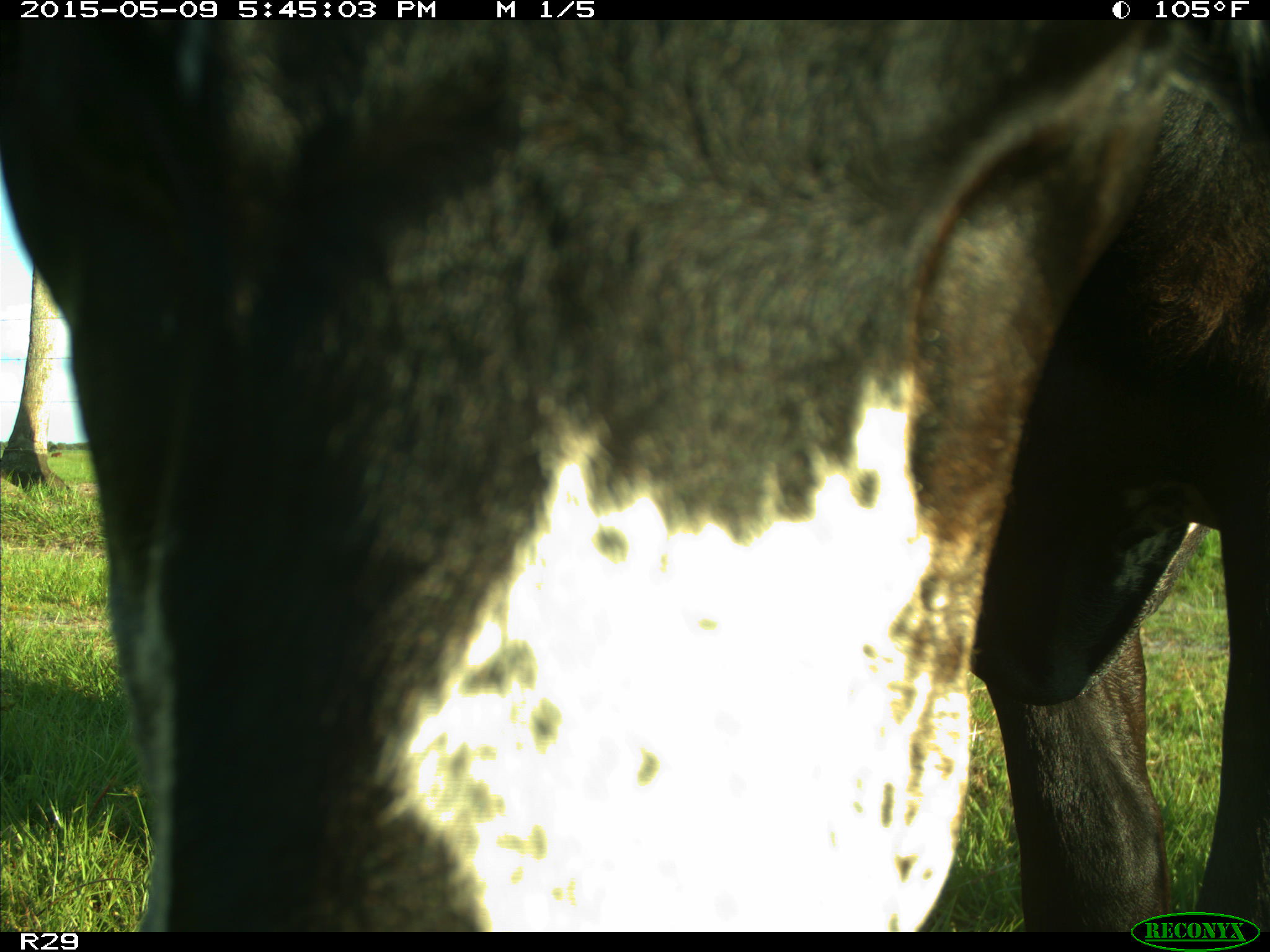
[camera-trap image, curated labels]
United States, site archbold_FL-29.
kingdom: Animalia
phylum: Chordata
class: Mammalia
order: Artiodactyla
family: Bovidae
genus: Bos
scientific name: Bos taurus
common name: domestic cow